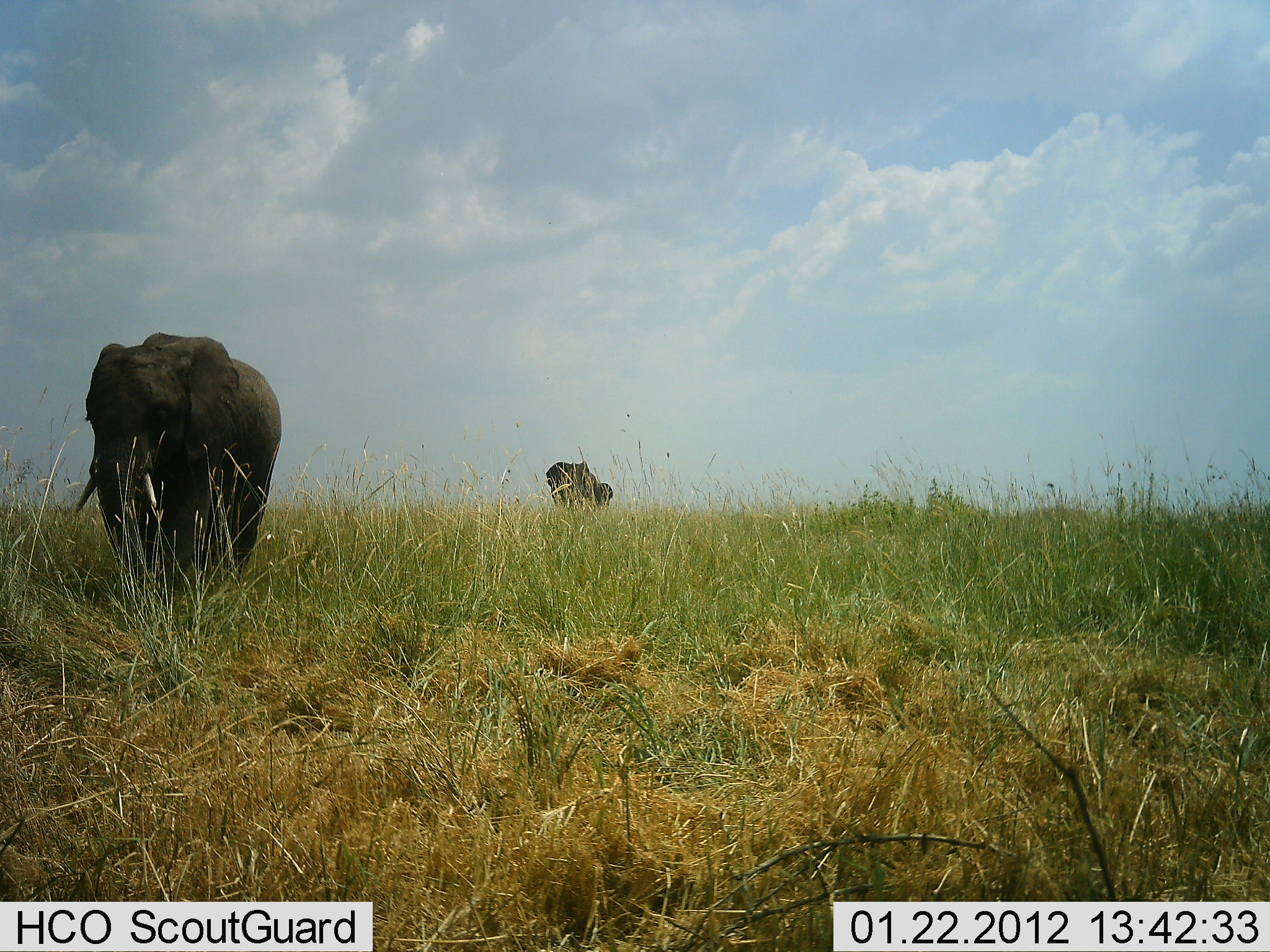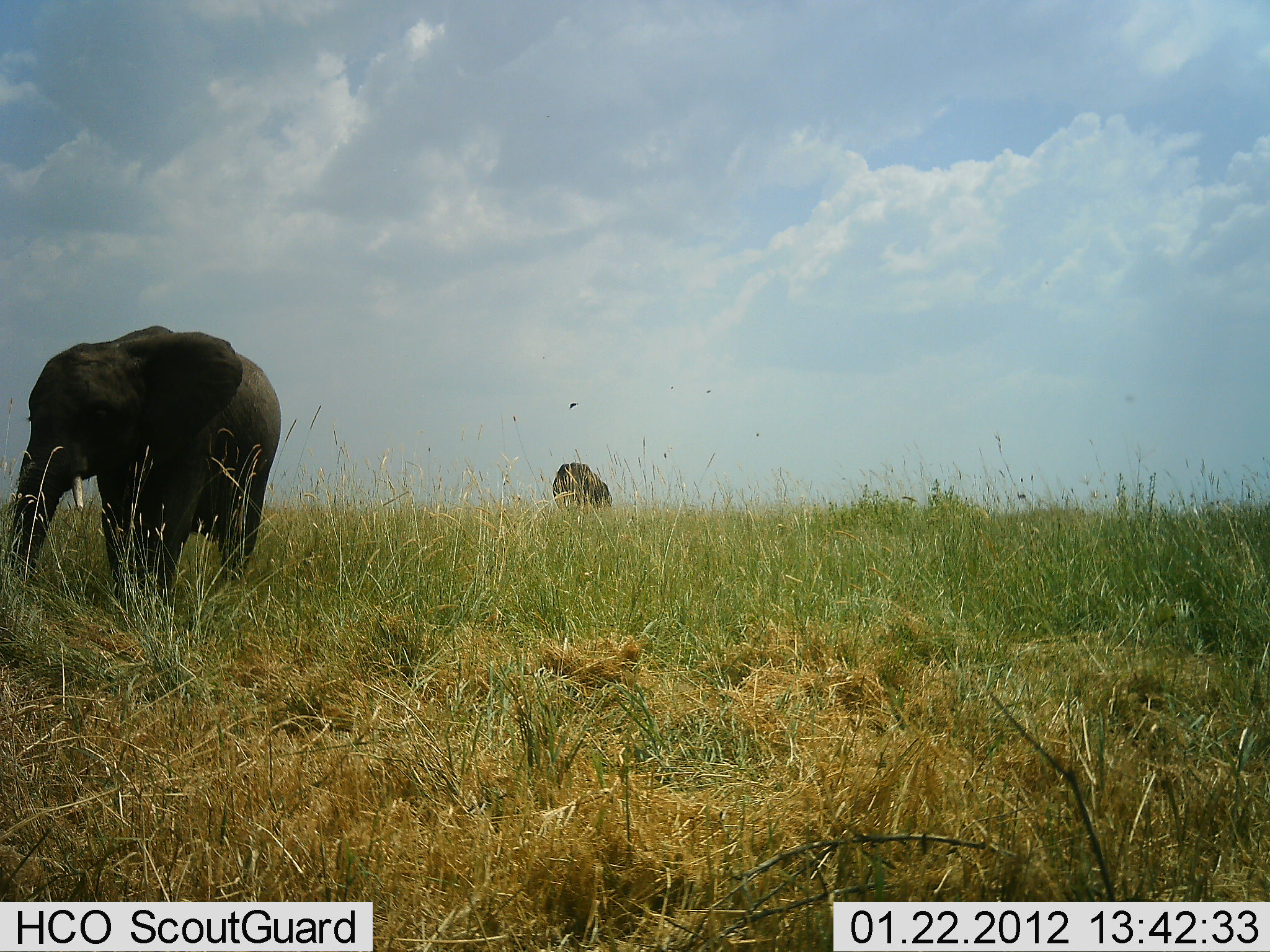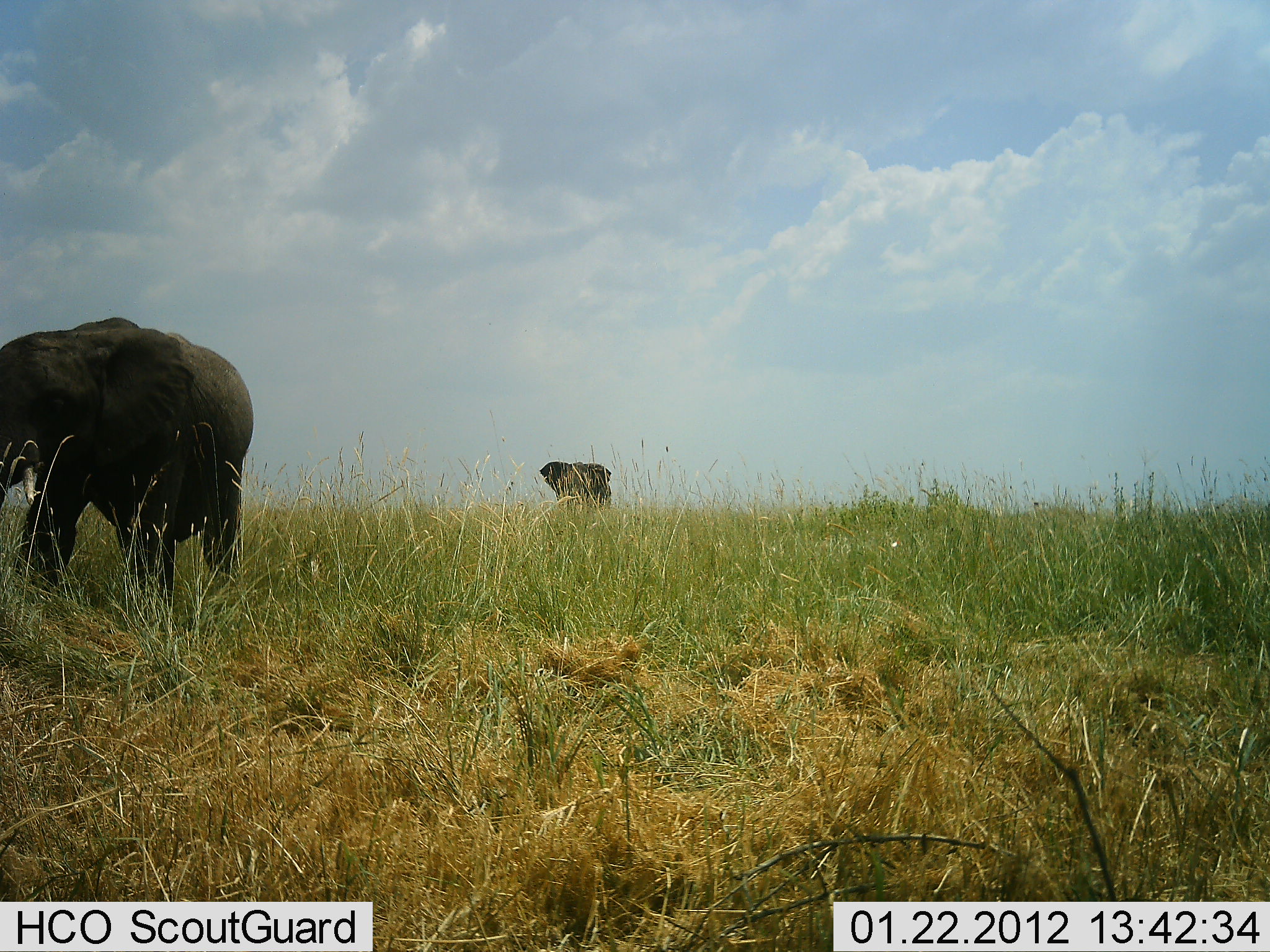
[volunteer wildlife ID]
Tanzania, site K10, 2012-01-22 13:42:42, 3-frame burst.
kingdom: Animalia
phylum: Chordata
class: Mammalia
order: Proboscidea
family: Elephantidae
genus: Loxodonta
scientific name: Loxodonta africana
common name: african bush elephant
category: elephant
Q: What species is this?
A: Elephant (african bush elephant) (Loxodonta africana).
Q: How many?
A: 2.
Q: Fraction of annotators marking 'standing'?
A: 35%.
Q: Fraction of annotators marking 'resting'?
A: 0%.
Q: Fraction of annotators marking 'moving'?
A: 85%.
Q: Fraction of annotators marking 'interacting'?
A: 0%.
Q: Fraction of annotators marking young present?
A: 10%.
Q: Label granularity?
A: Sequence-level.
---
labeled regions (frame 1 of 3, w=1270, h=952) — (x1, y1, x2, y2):
animal: (69, 331, 285, 600); (541, 457, 614, 512)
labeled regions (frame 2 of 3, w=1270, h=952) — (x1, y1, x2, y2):
animal: (4, 324, 284, 625); (551, 460, 614, 512)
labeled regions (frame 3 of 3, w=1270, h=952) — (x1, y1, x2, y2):
animal: (0, 316, 256, 622); (538, 456, 613, 512)